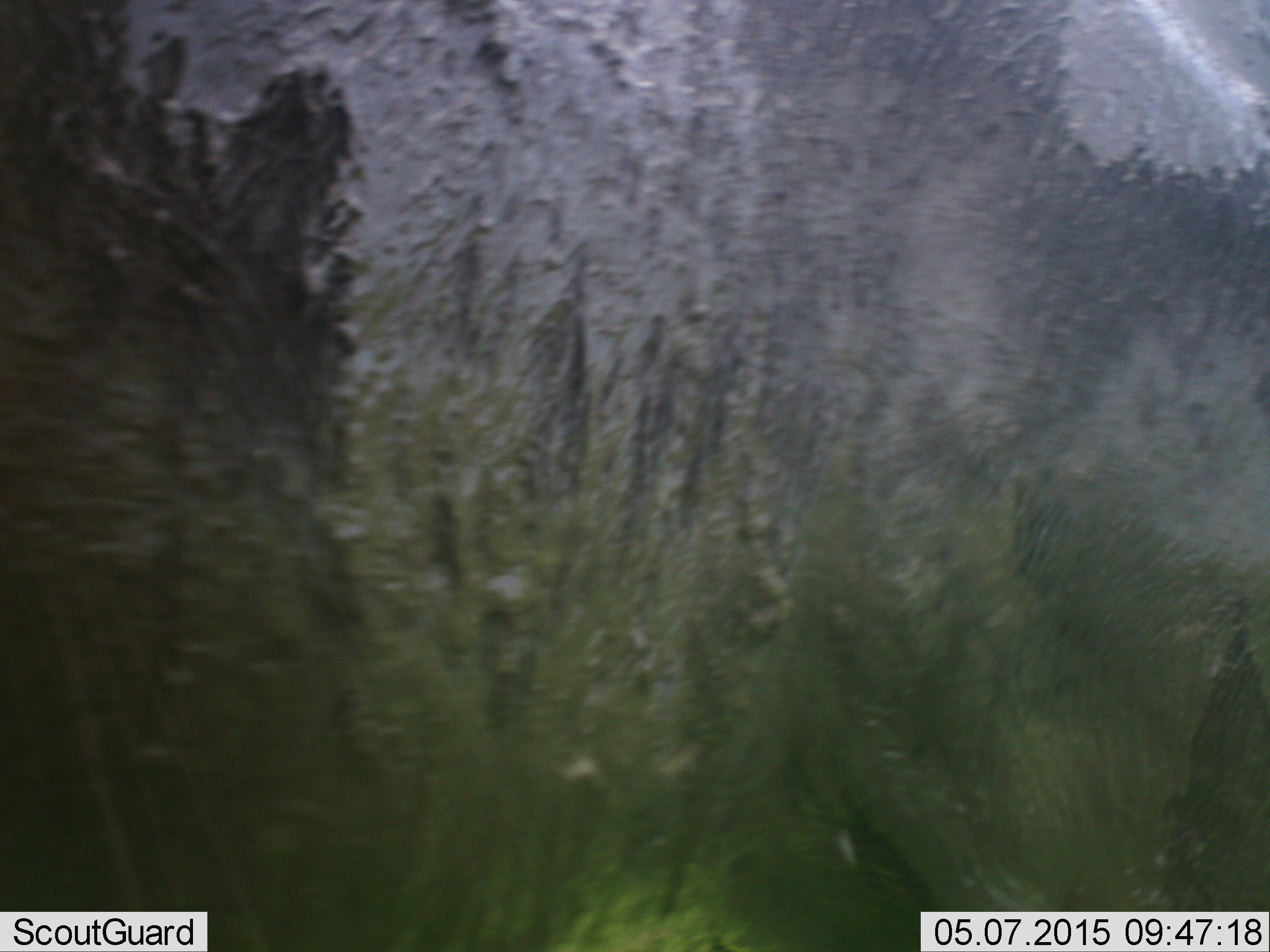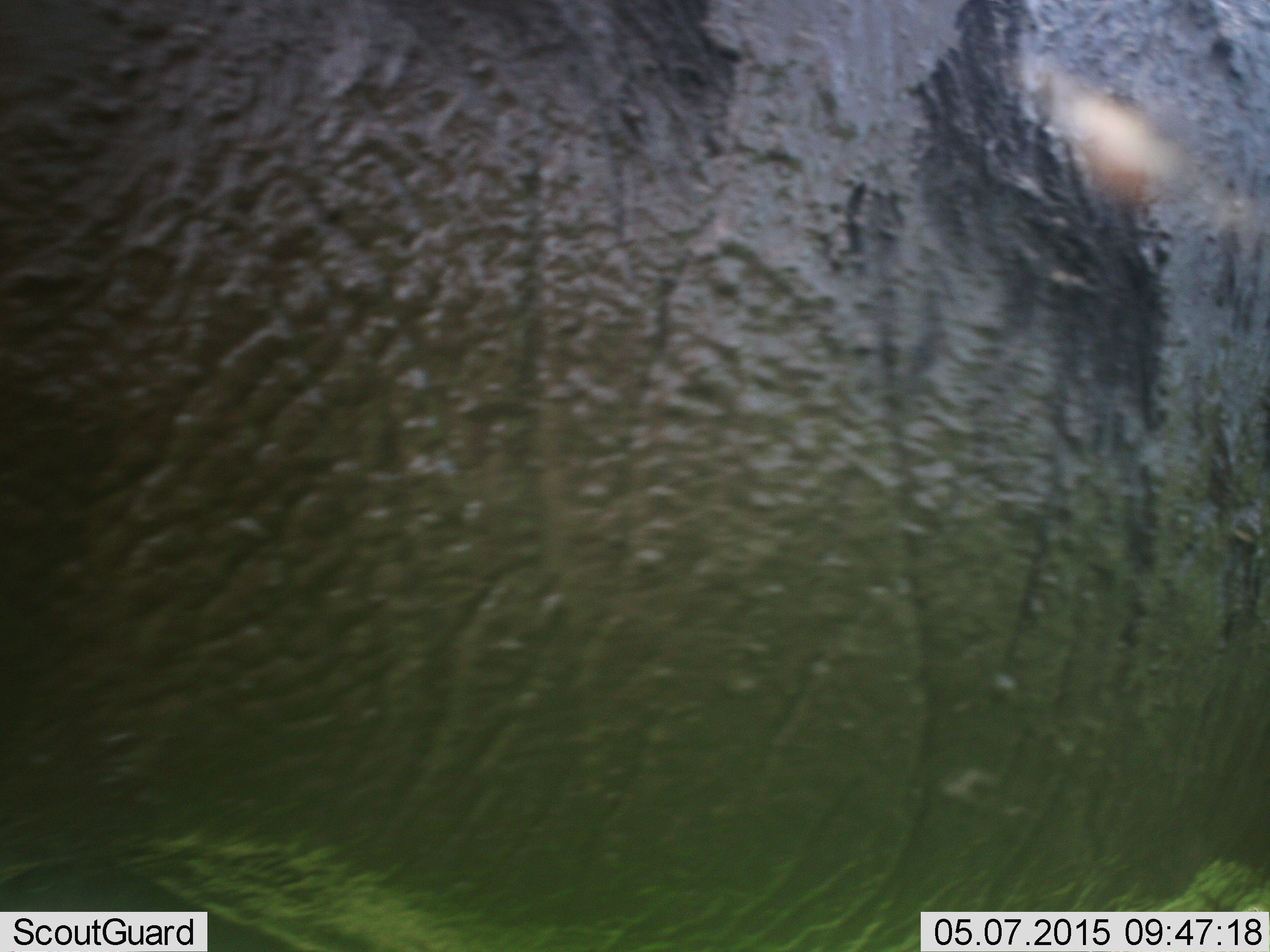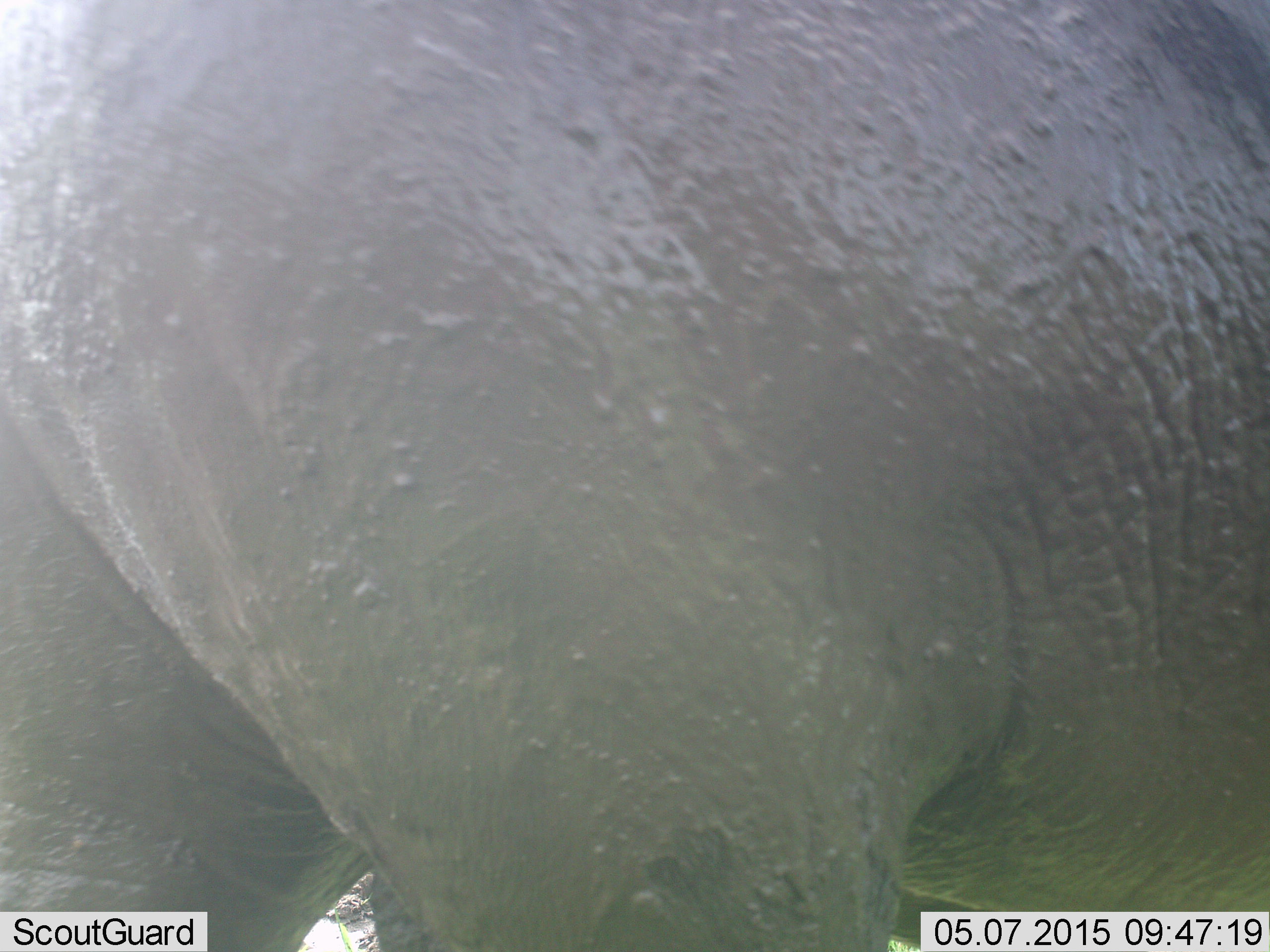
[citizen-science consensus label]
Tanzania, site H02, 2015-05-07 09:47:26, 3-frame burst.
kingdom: Animalia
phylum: Chordata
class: Mammalia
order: Proboscidea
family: Elephantidae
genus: Loxodonta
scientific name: Loxodonta africana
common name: african bush elephant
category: elephant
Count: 1.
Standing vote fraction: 44%.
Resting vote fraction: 0%.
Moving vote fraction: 56%.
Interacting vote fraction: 0%.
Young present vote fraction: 0%.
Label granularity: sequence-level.